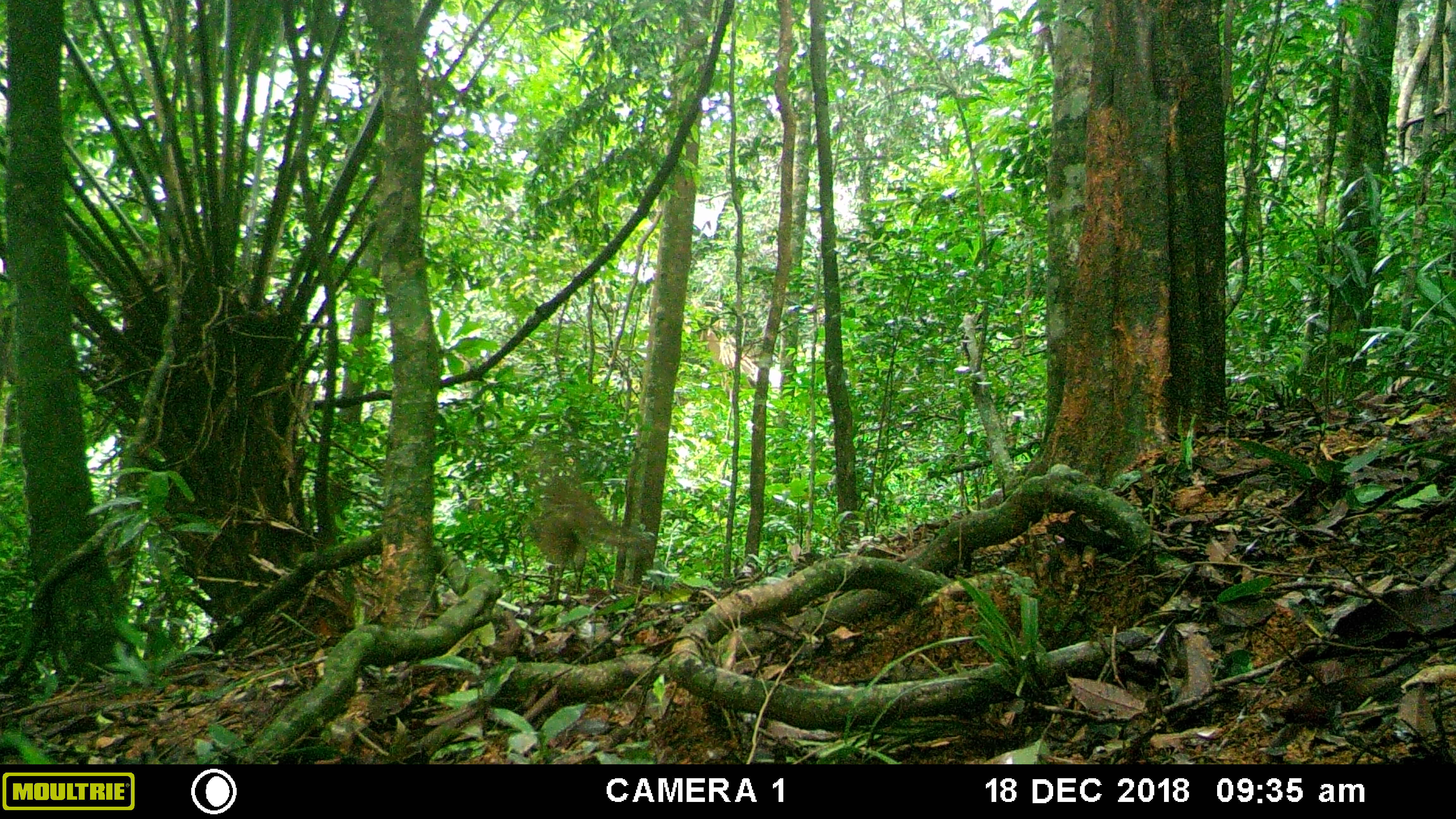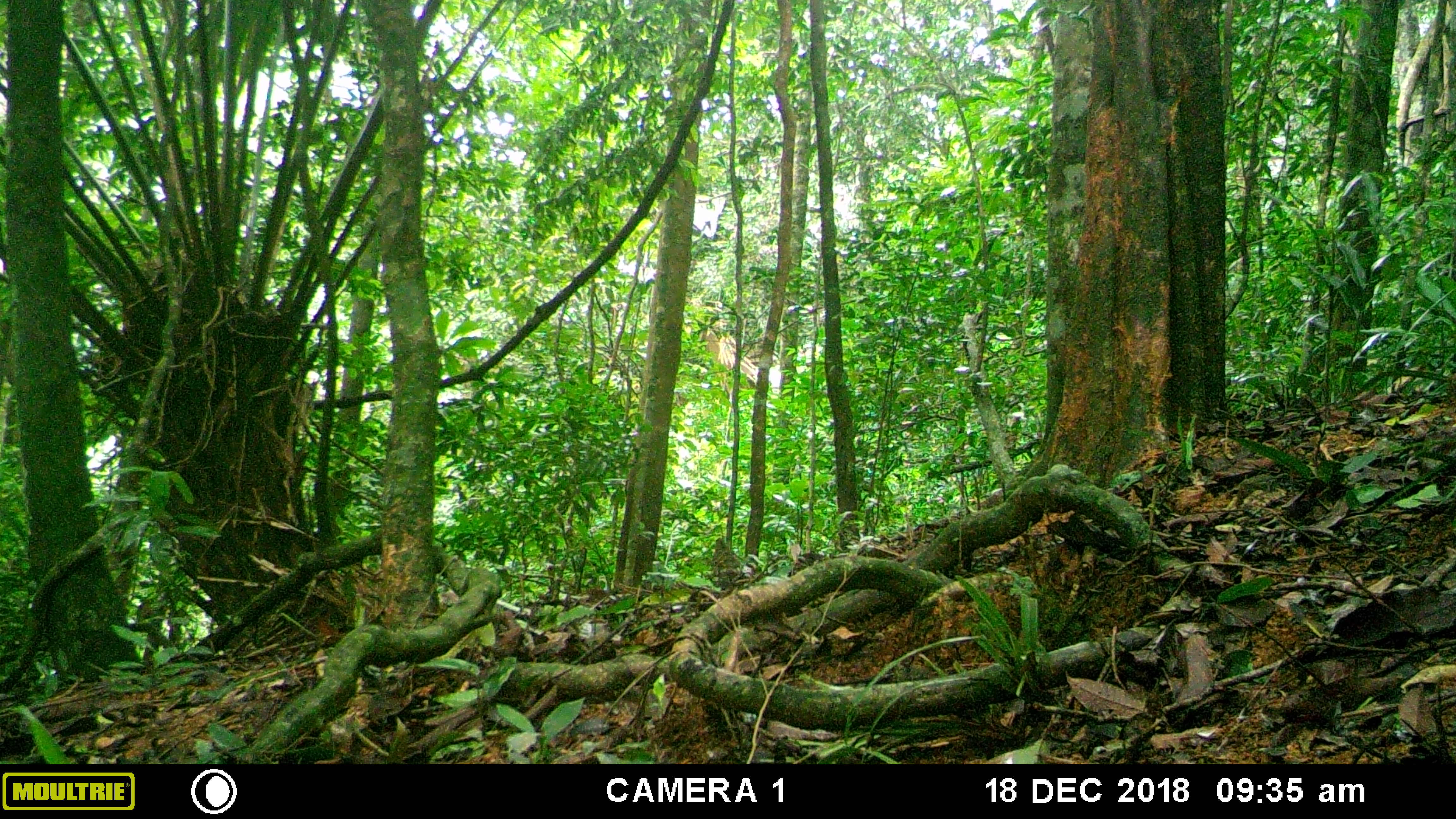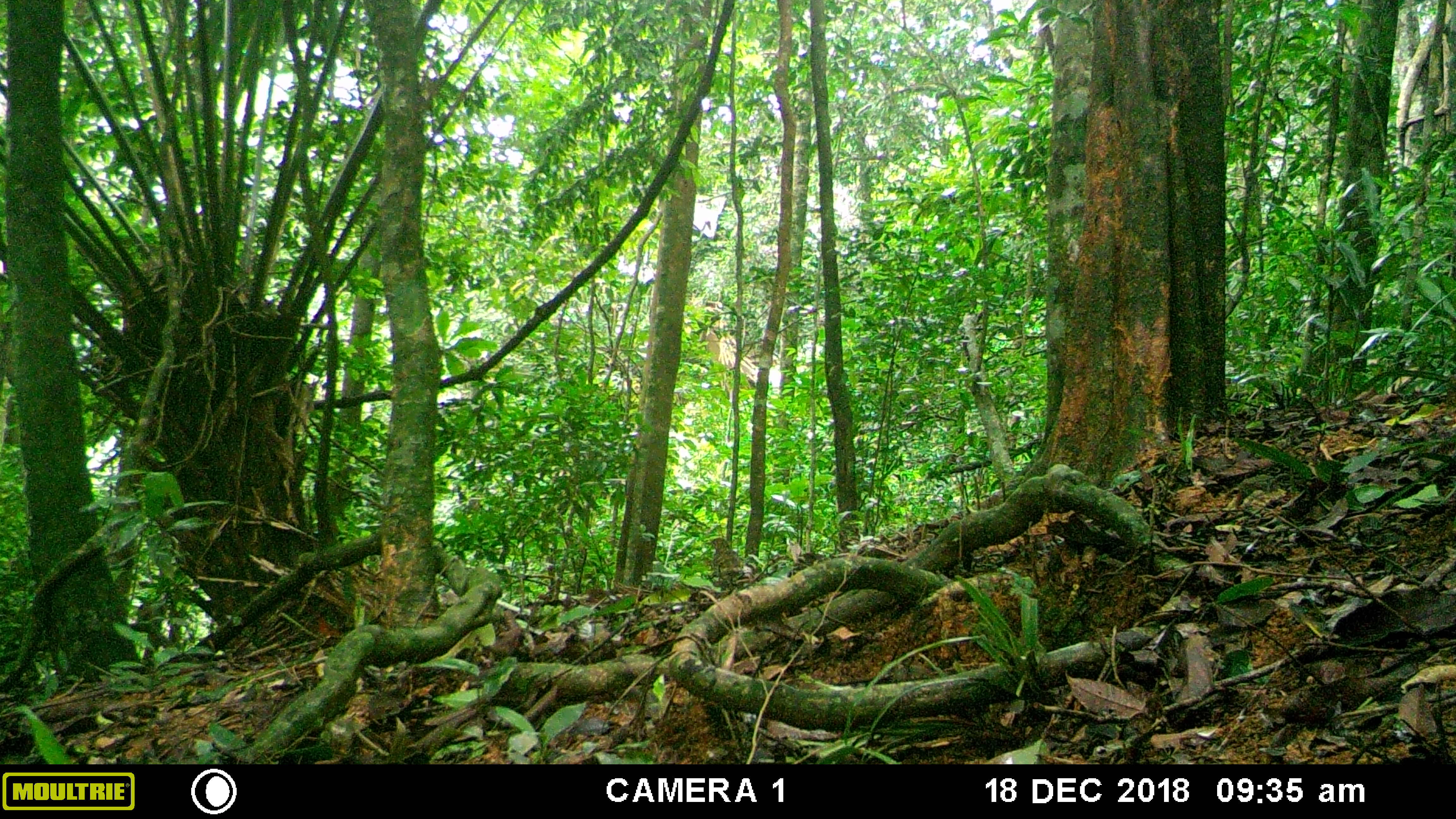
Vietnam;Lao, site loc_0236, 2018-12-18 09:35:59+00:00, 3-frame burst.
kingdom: Animalia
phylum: Chordata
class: Aves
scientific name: Aves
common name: bird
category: unidentified bird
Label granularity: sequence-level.